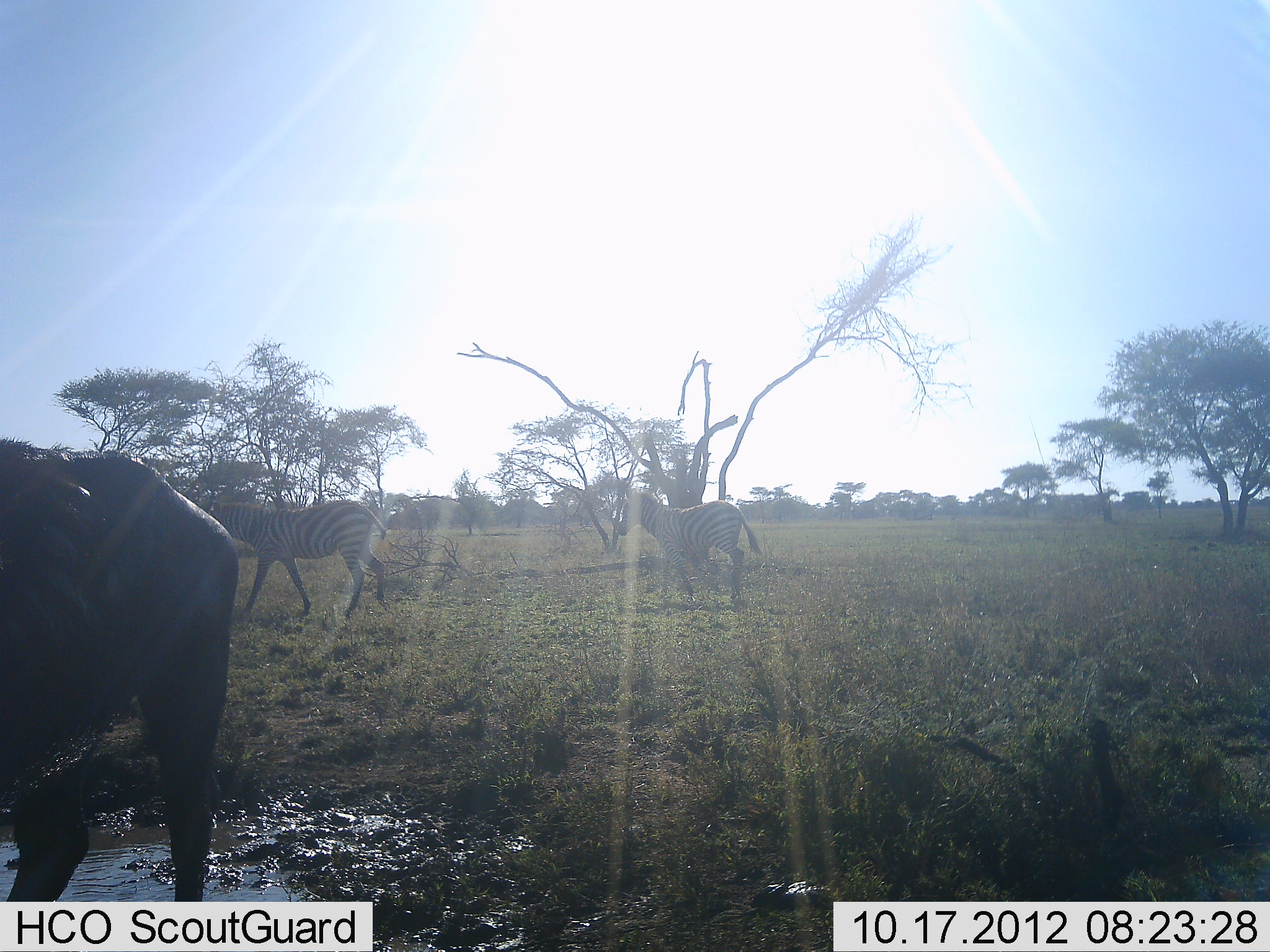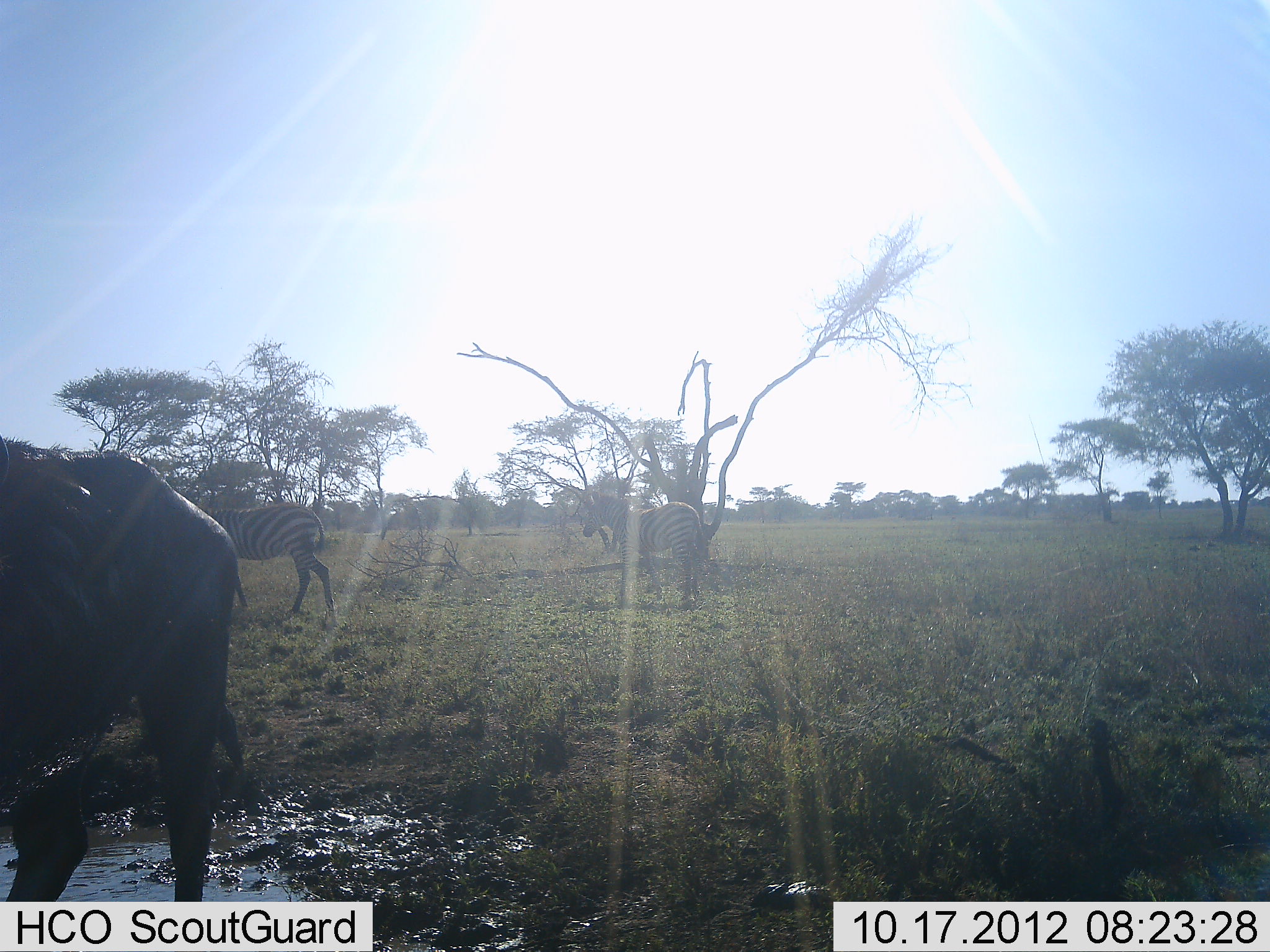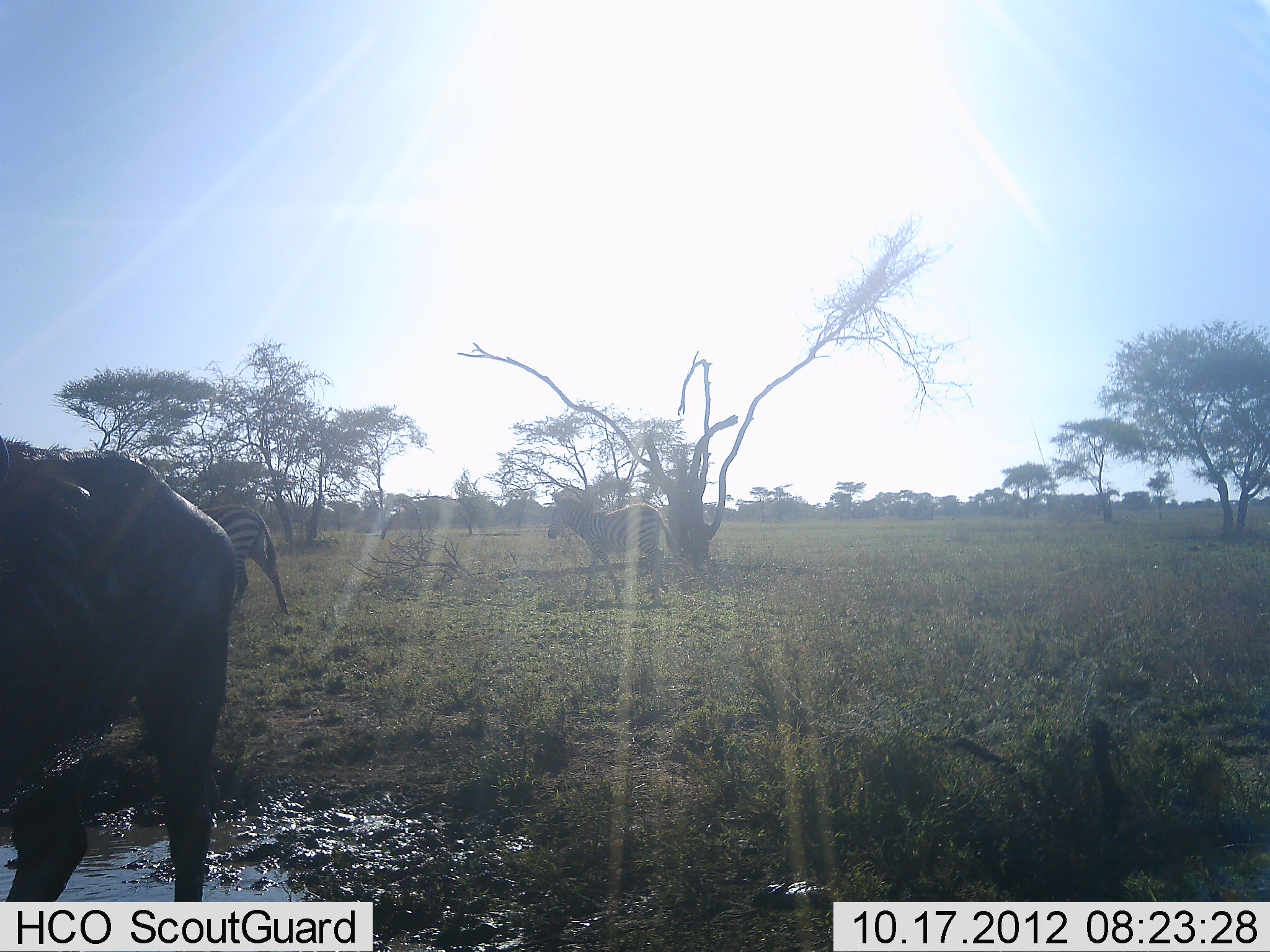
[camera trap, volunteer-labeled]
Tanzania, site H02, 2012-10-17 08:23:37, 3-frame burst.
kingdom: Animalia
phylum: Chordata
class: Mammalia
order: Artiodactyla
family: Bovidae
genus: Connochaetes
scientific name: Connochaetes taurinus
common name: blue wildebeest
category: wildebeest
Wildebeest (blue wildebeest) (Connochaetes taurinus), count 1. Behavior (volunteer vote fractions): standing 100%, resting 0%, moving 0%, interacting 0%. Young present (vote fraction): 0%. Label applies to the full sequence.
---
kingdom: Animalia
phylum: Chordata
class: Mammalia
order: Perissodactyla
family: Equidae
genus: Equus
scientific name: Equus quagga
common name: plains zebra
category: zebra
Zebra (plains zebra) (Equus quagga), count 2. Behavior (volunteer vote fractions): standing 8%, resting 0%, moving 92%, interacting 0%. Young present (vote fraction): 8%. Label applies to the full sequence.